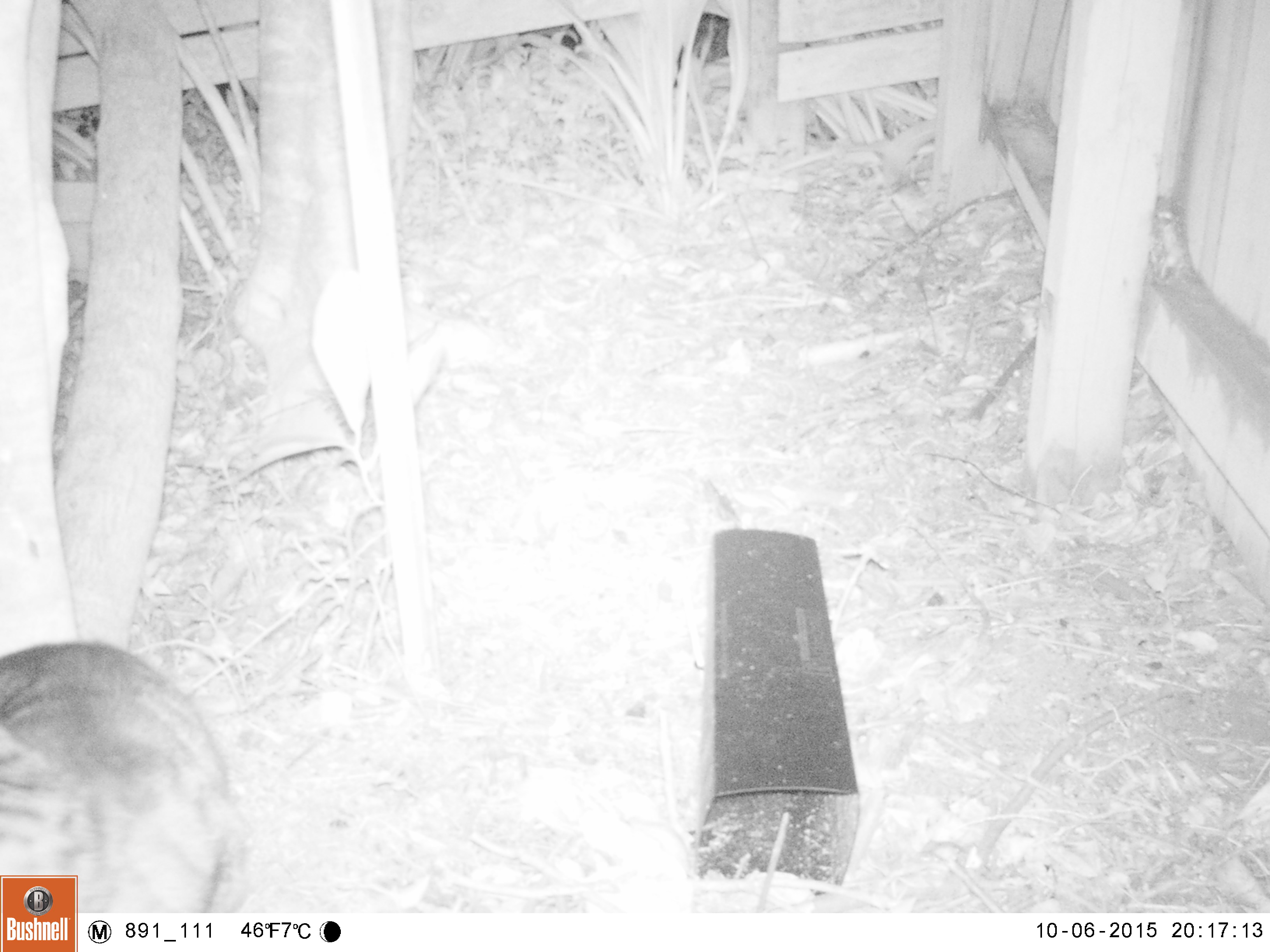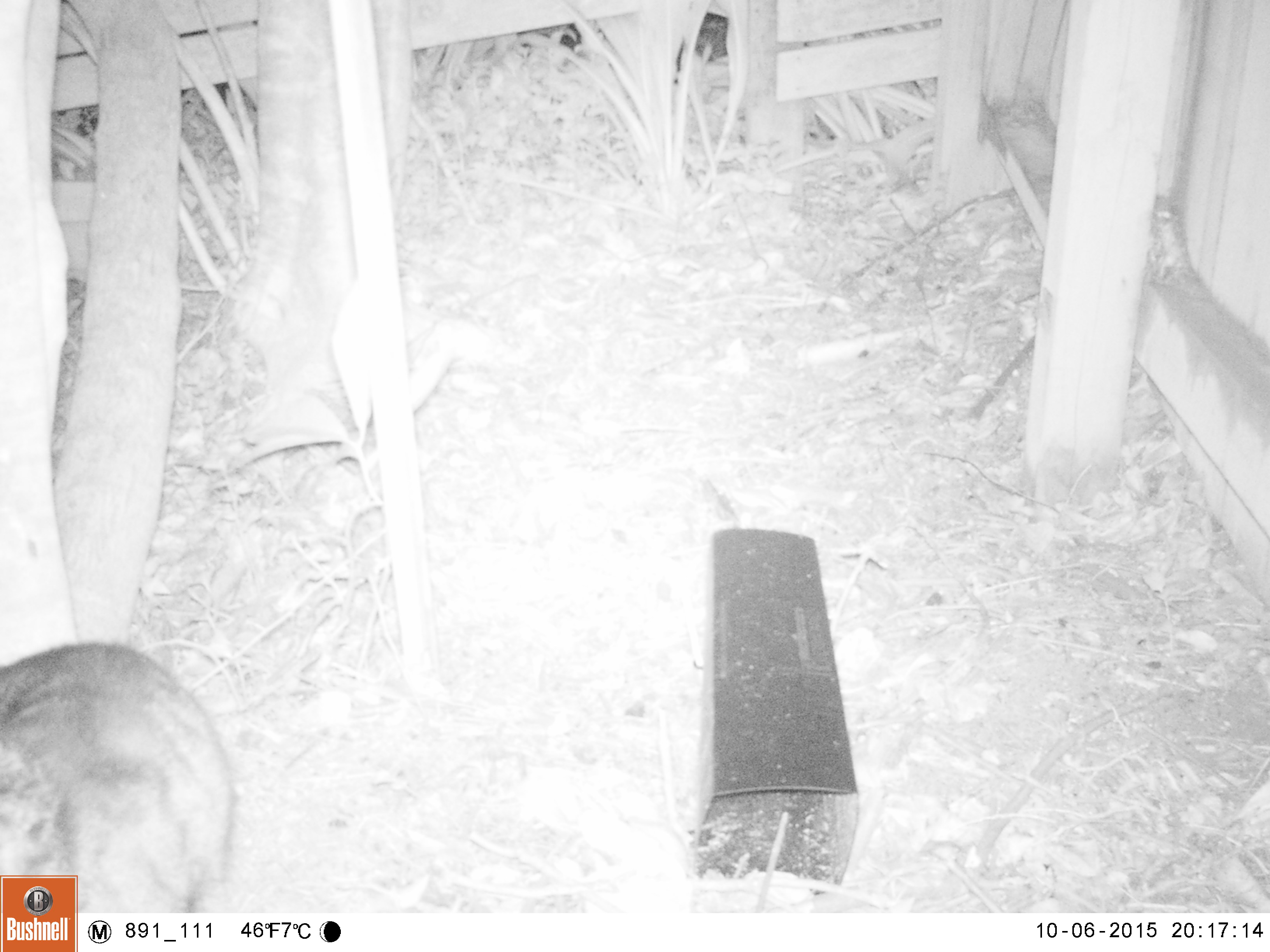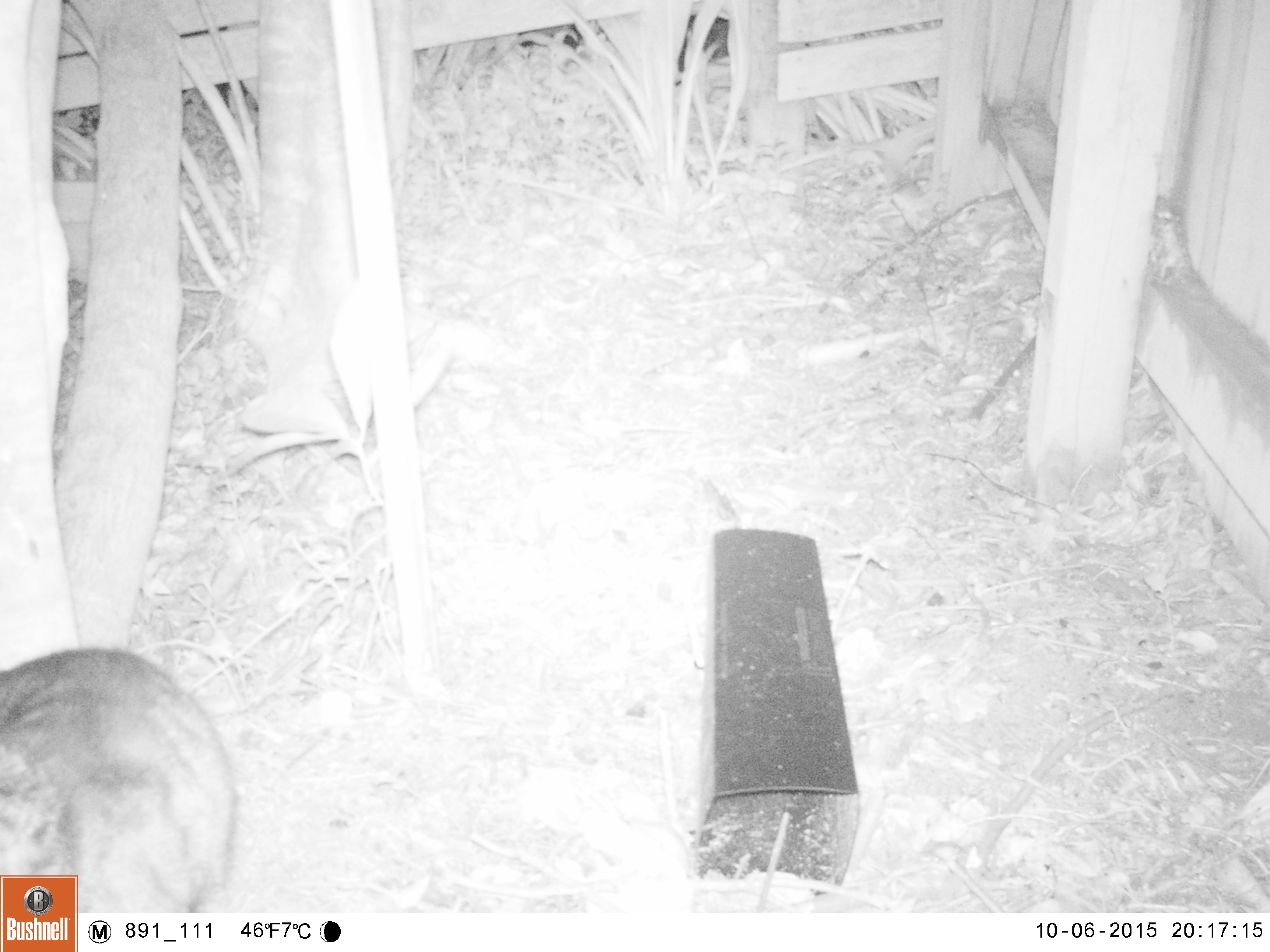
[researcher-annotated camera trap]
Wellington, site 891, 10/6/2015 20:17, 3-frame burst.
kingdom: Animalia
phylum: Chordata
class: Mammalia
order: Carnivora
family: Felidae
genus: Felis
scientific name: Felis catus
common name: cat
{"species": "cat (Felis catus)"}